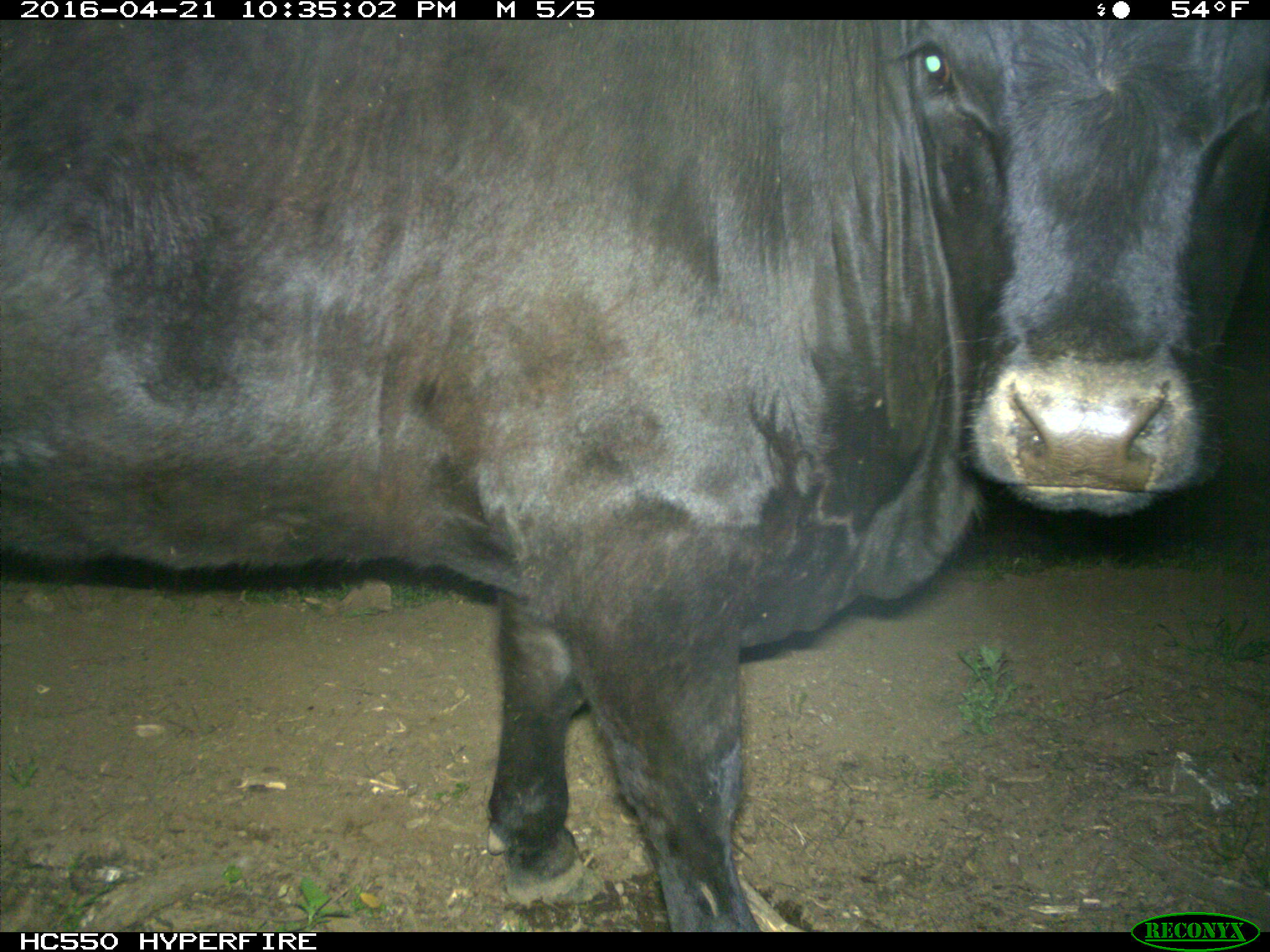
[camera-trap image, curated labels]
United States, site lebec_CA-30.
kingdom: Animalia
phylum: Chordata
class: Mammalia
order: Artiodactyla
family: Bovidae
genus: Bos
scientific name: Bos taurus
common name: domestic cow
Bos taurus (domestic cow).